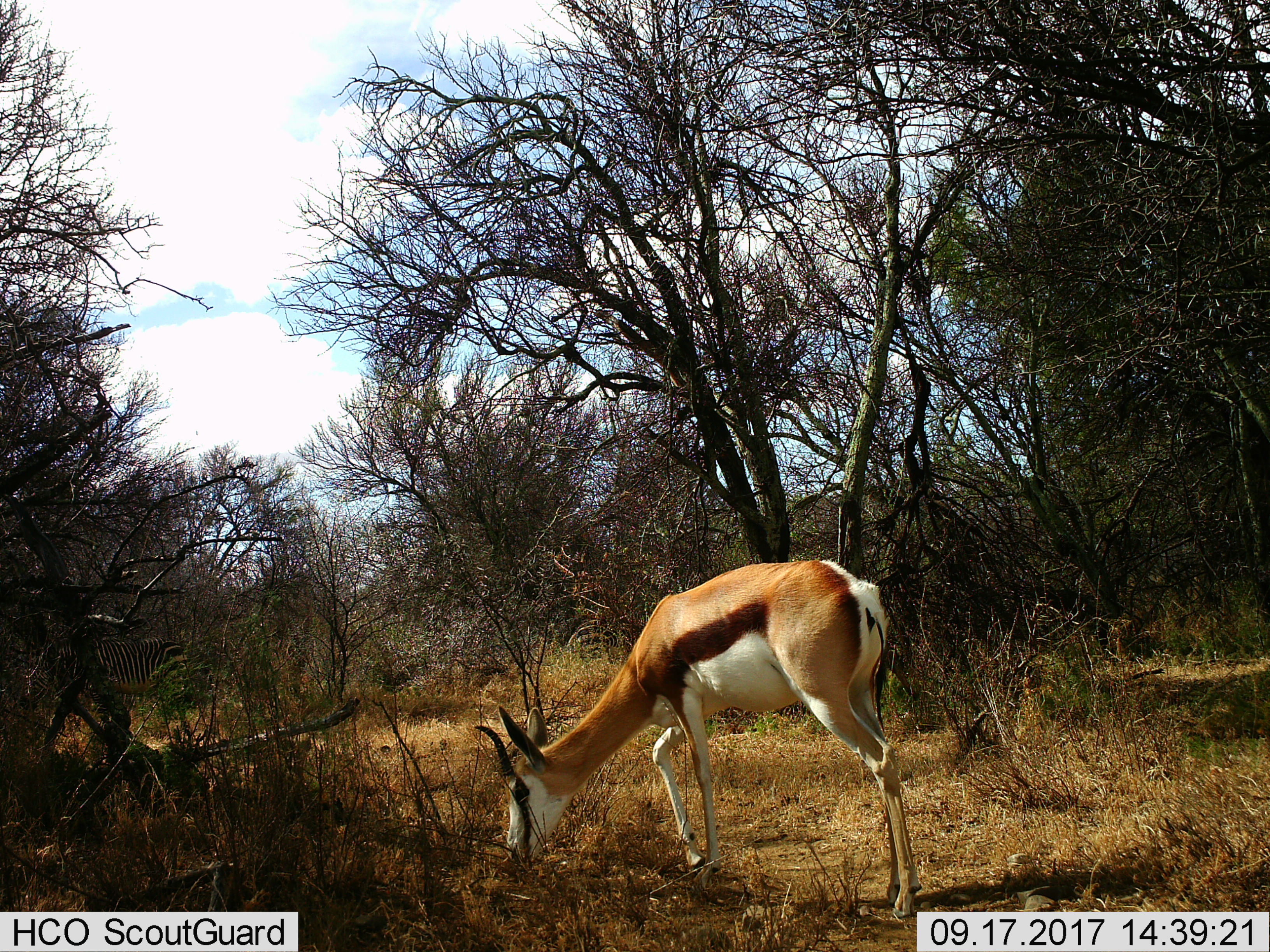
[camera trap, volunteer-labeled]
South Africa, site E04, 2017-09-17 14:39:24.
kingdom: Animalia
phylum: Chordata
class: Mammalia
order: Artiodactyla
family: Bovidae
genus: Antidorcas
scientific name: Antidorcas marsupialis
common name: springbok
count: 1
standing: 29%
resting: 0%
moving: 14%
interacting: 0%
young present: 0%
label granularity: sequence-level